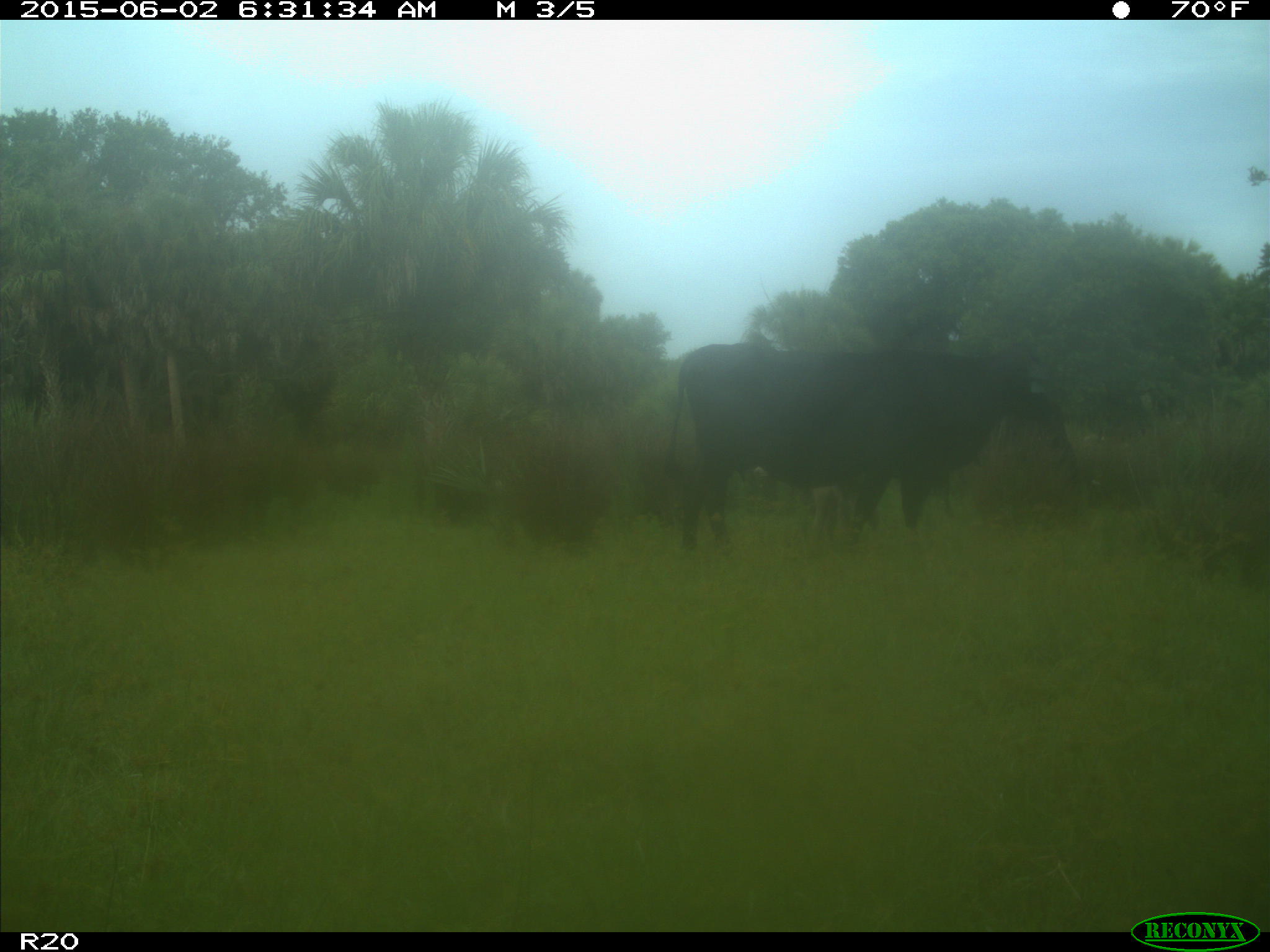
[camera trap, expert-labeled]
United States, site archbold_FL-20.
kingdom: Animalia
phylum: Chordata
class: Mammalia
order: Artiodactyla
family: Bovidae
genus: Bos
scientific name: Bos taurus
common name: domestic cow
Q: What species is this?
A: Bos taurus (domestic cow).